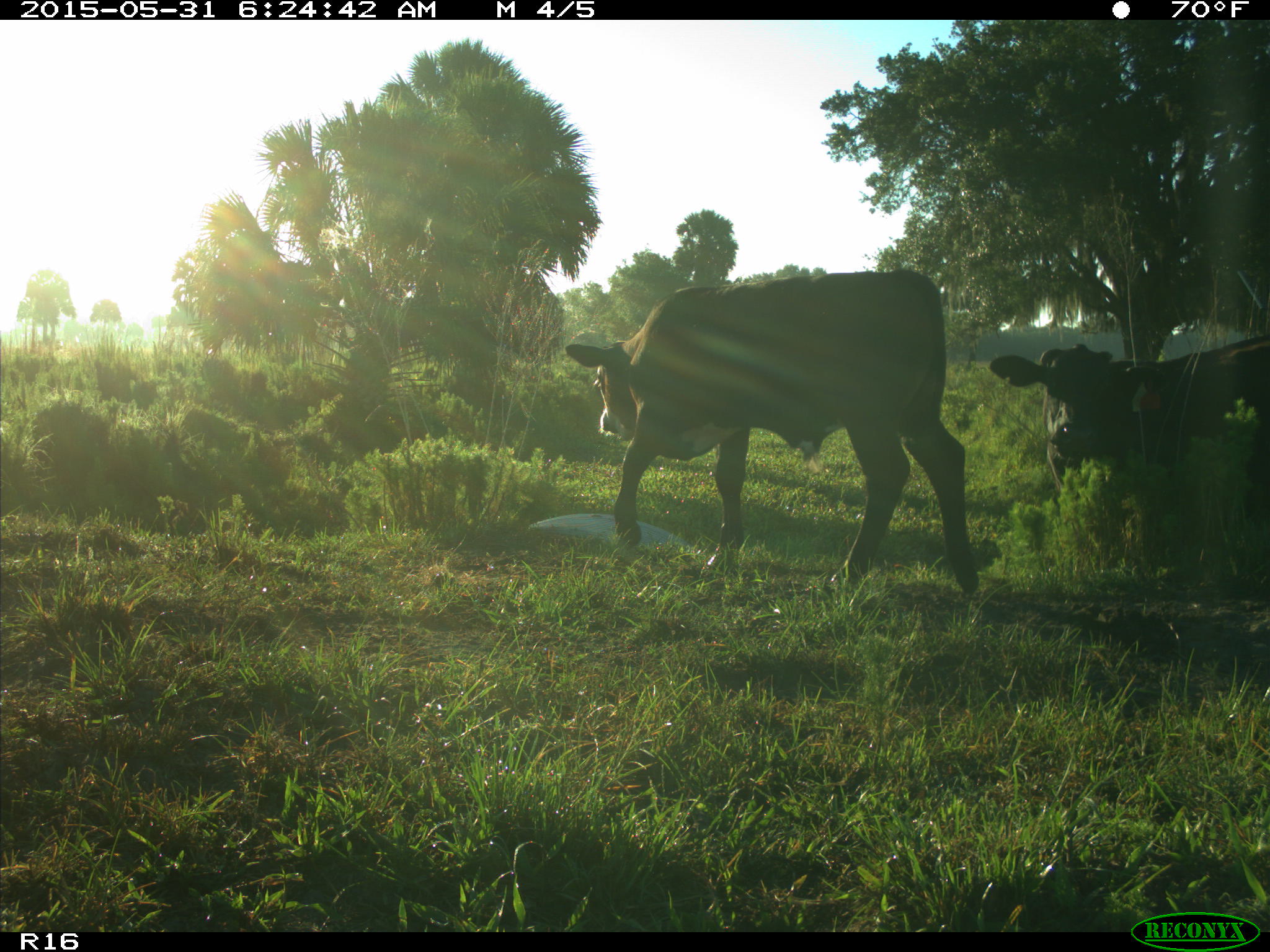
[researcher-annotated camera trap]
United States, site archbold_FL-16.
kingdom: Animalia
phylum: Chordata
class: Mammalia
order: Artiodactyla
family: Bovidae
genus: Bos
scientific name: Bos taurus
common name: domestic cow